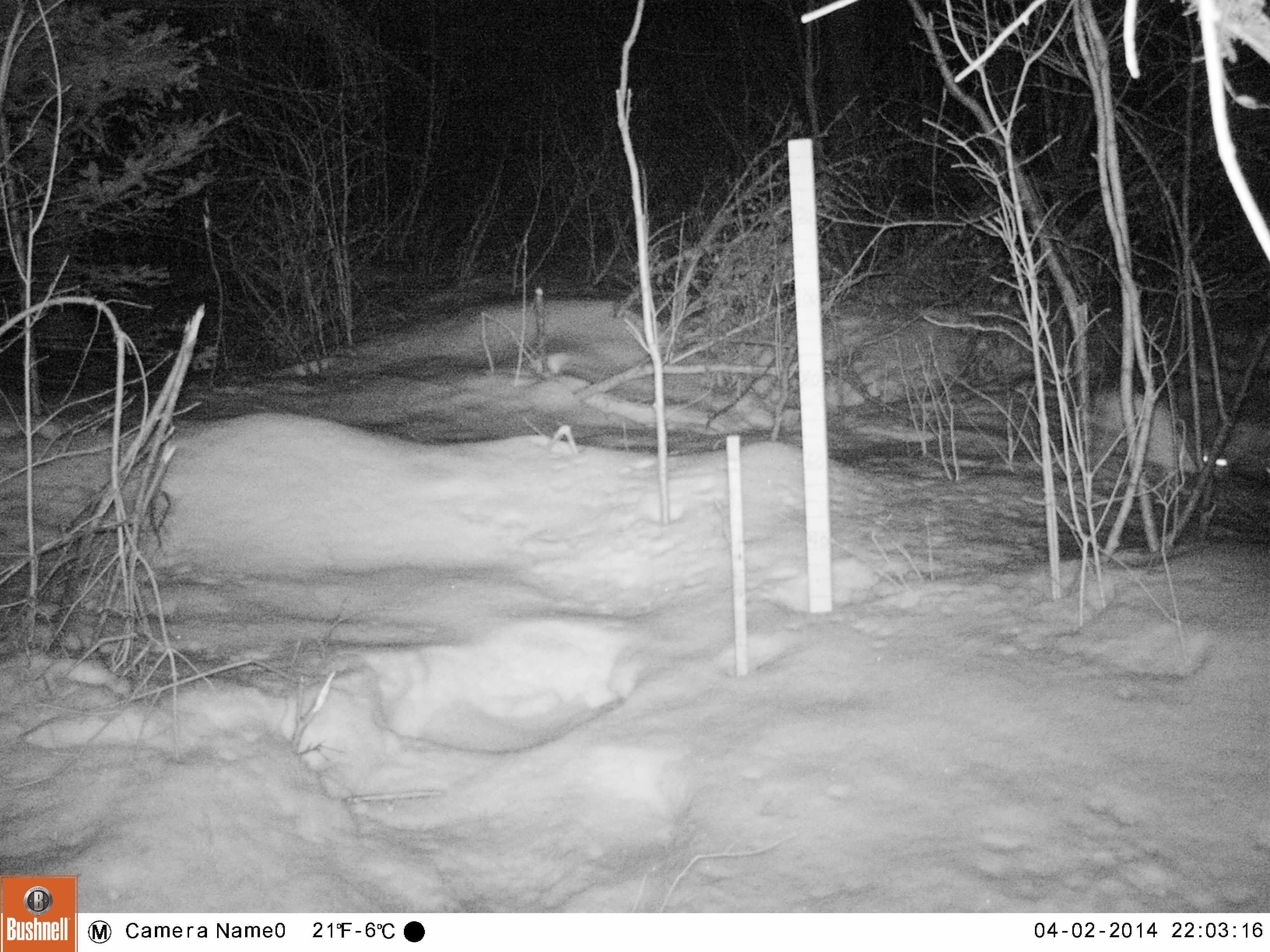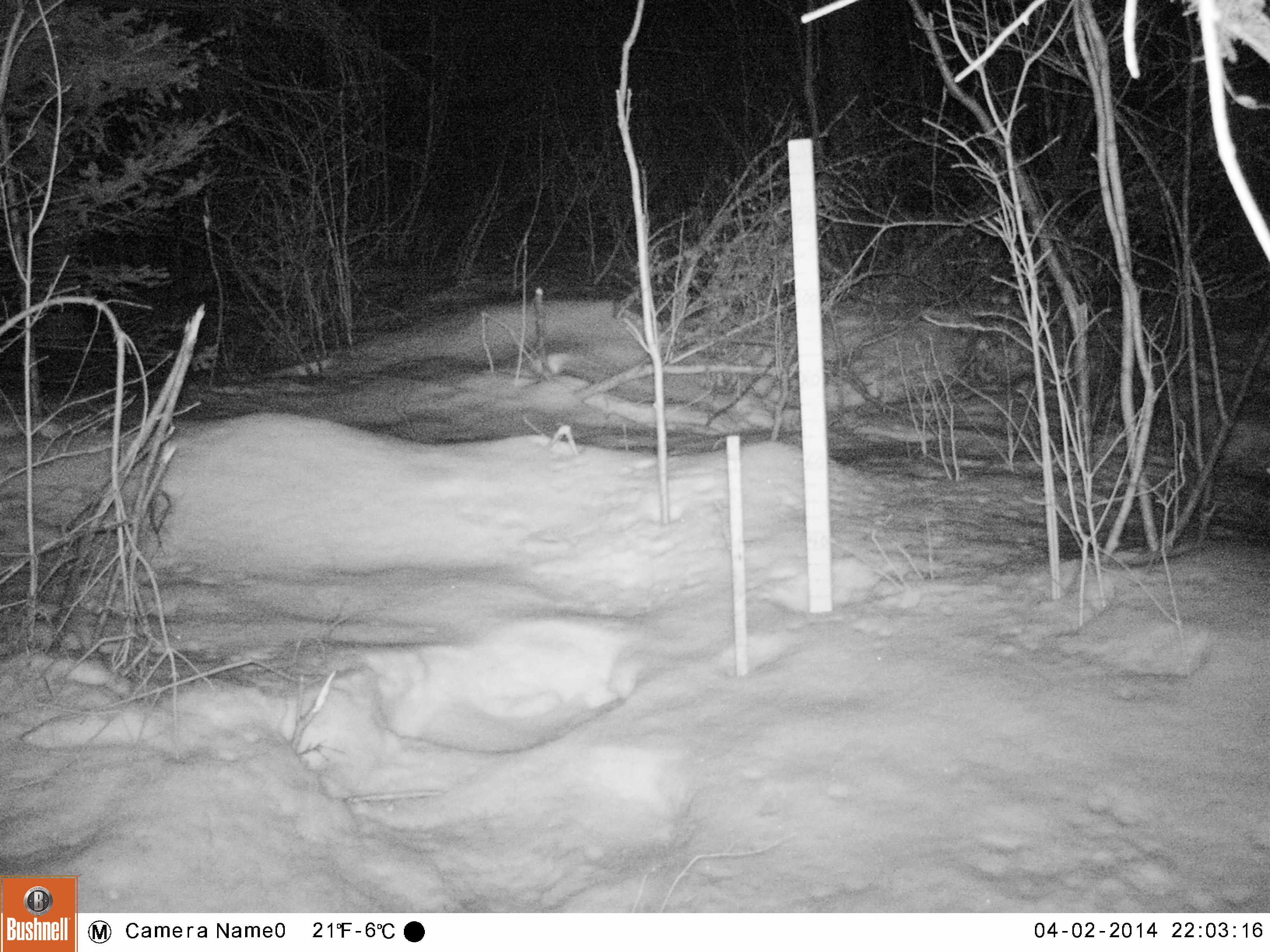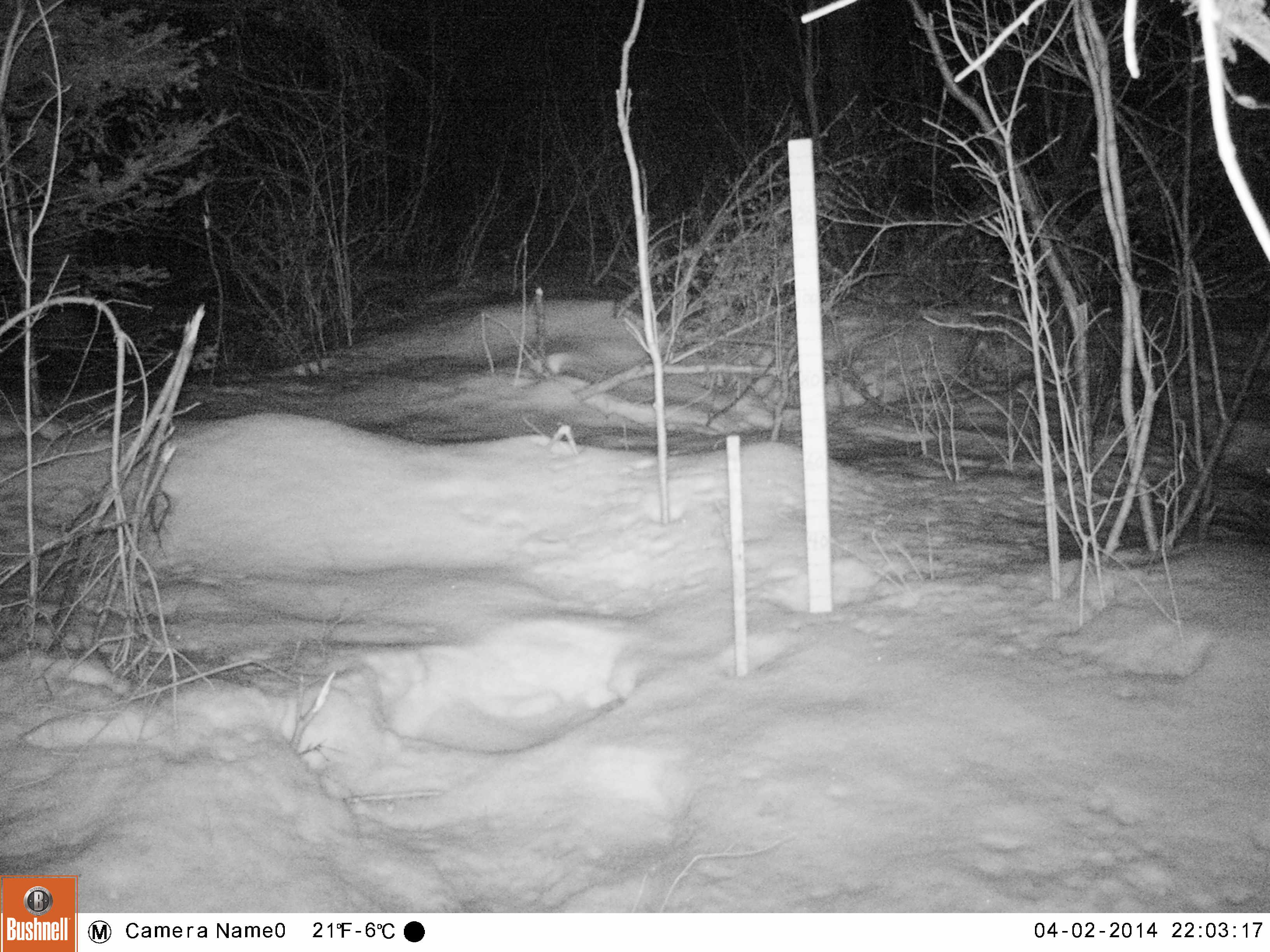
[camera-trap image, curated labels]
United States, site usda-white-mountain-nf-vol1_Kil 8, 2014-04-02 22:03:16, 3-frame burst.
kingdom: Animalia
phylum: Chordata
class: Mammalia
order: Lagomorpha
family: Leporidae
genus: Lepus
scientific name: Lepus americanus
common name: snowshoe hare